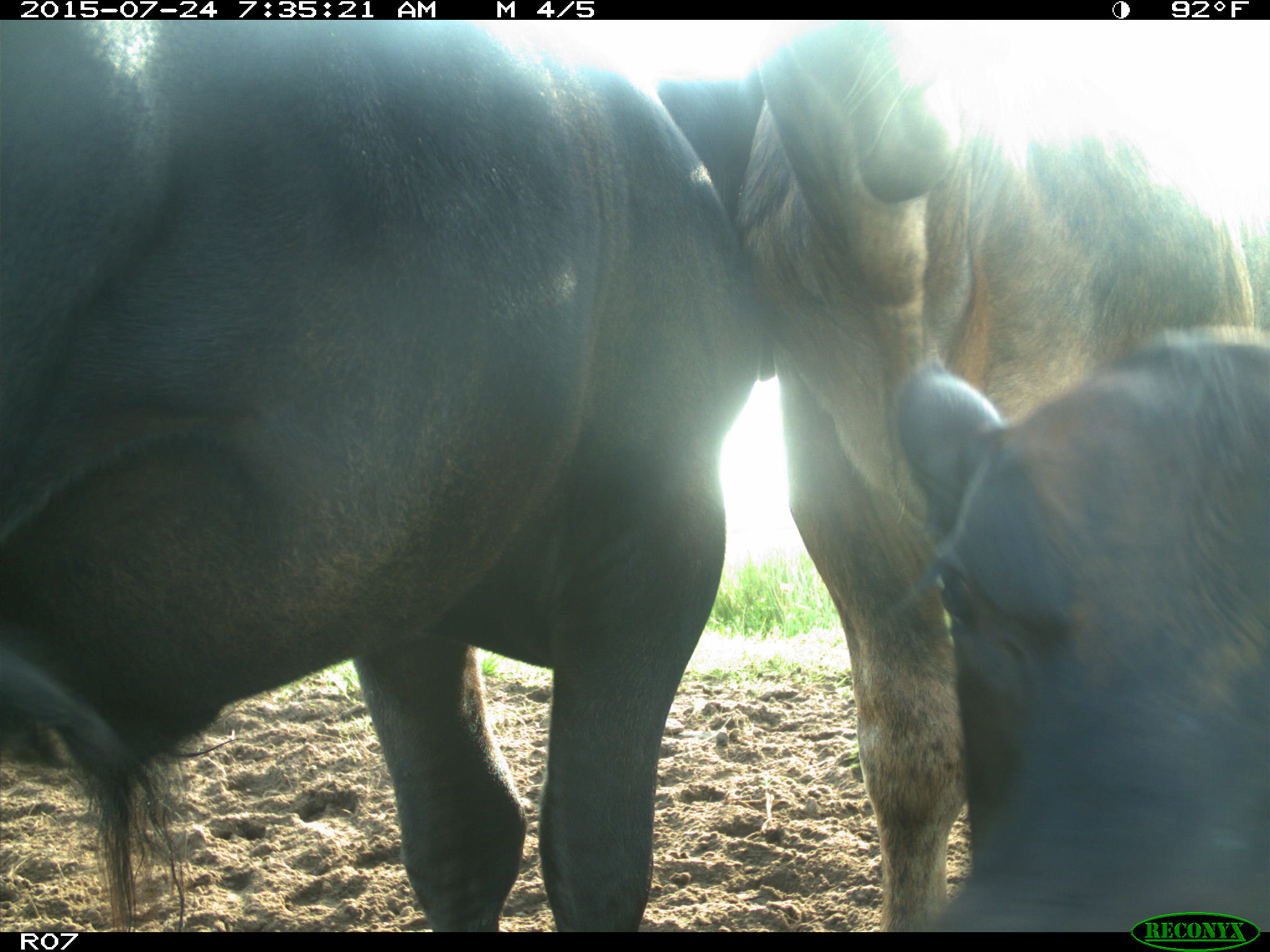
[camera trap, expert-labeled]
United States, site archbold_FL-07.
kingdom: Animalia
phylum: Chordata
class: Mammalia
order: Artiodactyla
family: Bovidae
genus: Bos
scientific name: Bos taurus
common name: domestic cow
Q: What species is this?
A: Bos taurus (domestic cow).